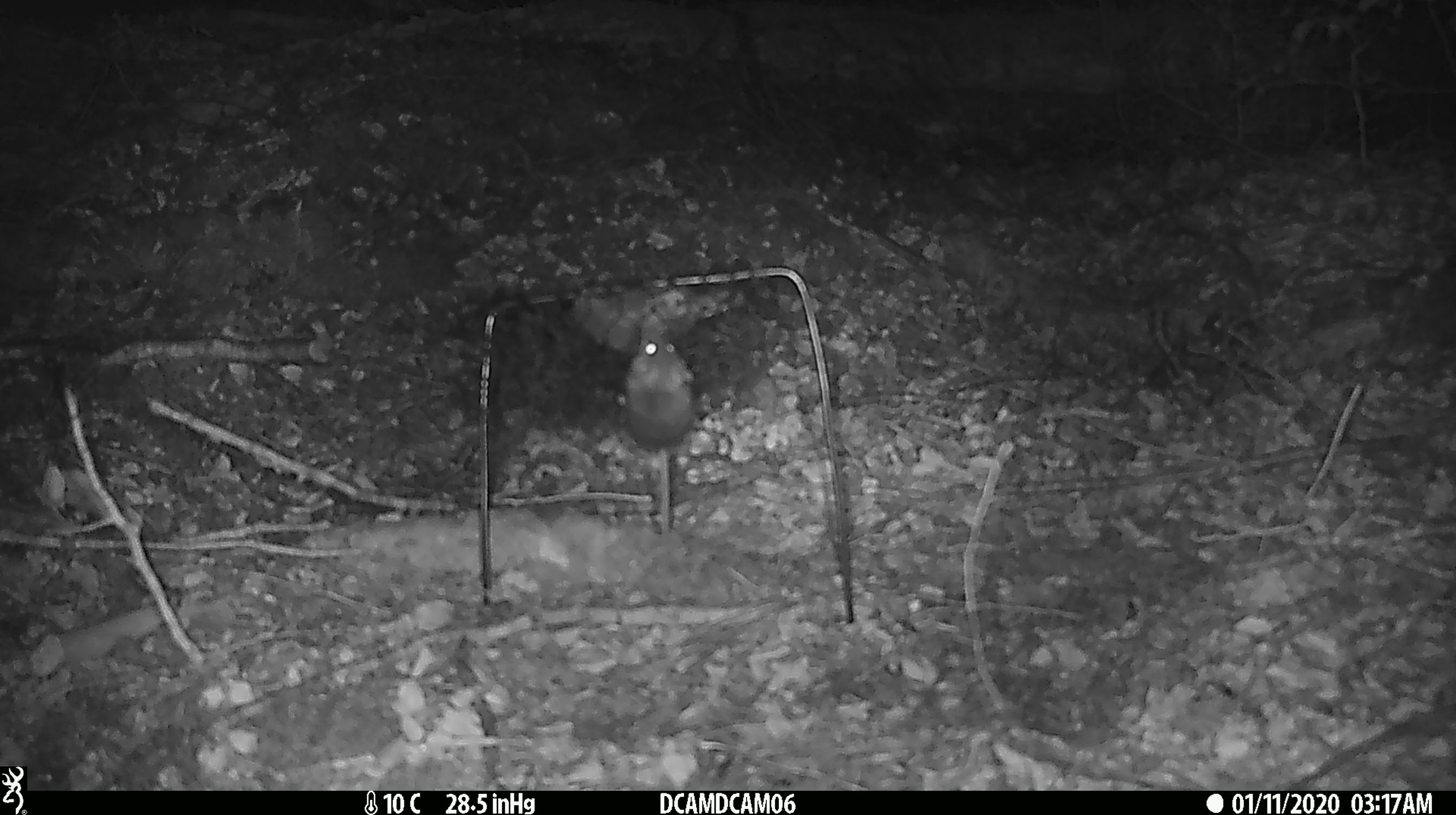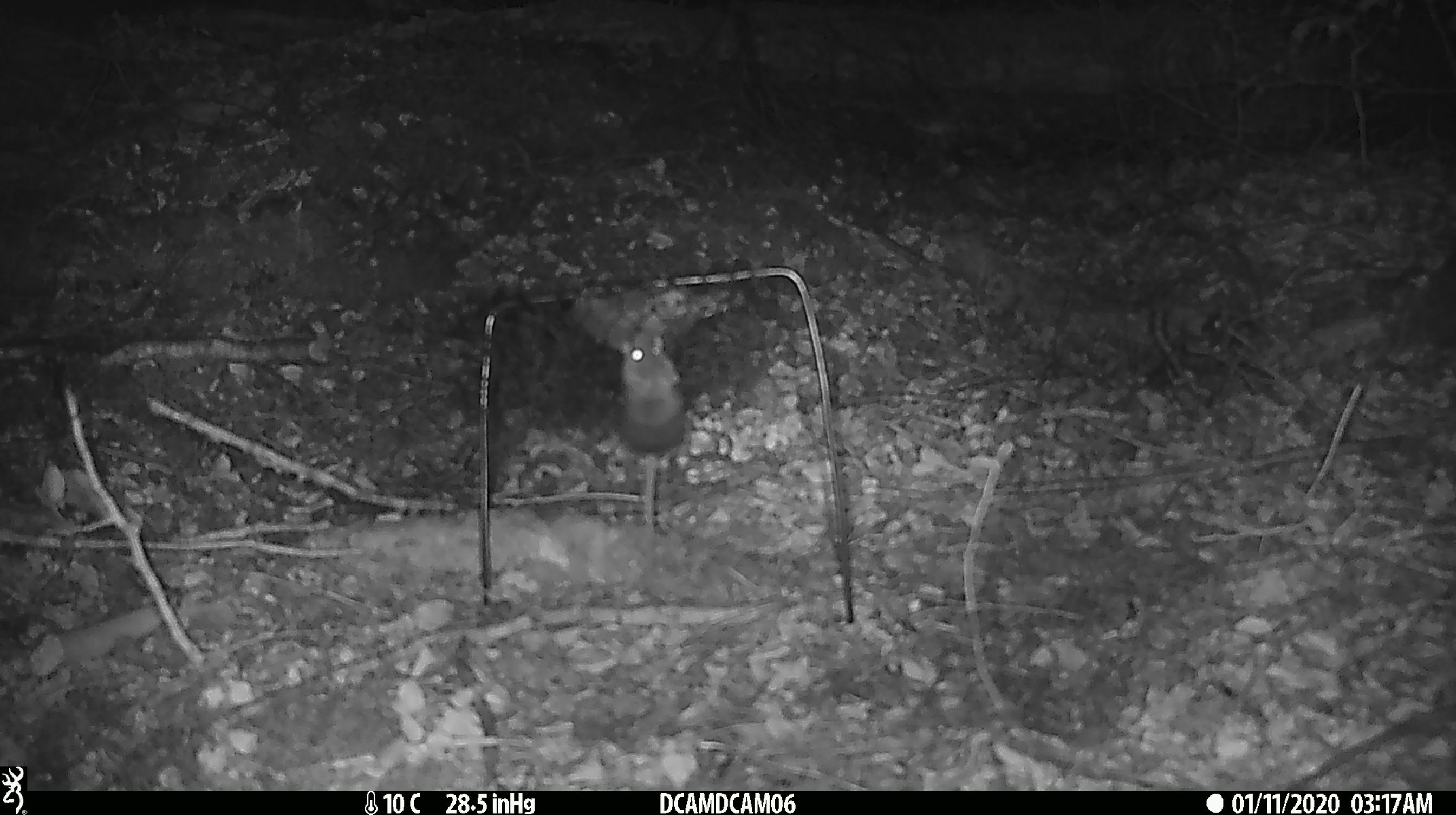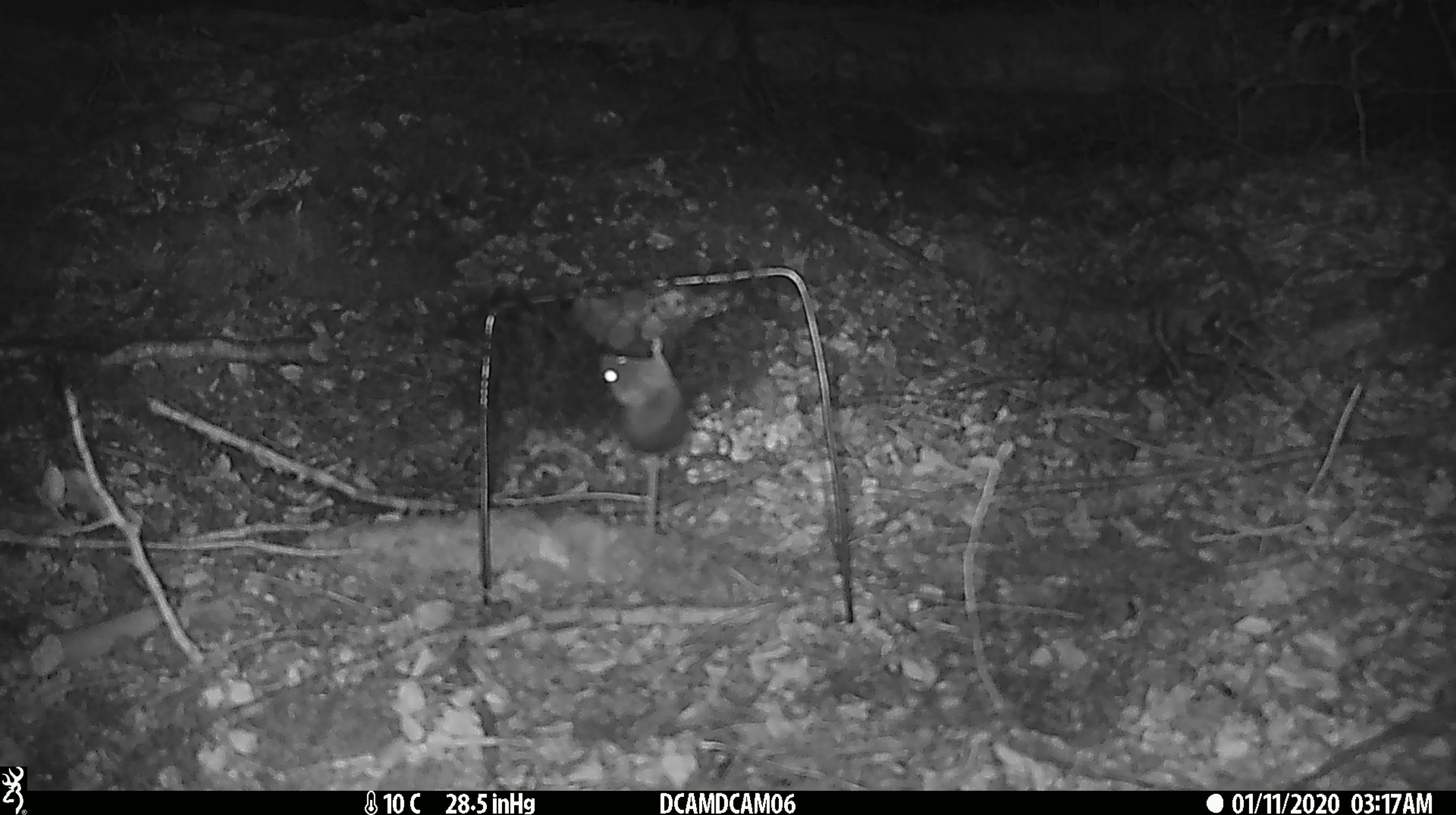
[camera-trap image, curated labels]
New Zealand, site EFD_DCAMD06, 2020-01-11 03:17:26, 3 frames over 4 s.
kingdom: Animalia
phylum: Chordata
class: Mammalia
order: Rodentia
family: Muridae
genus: Mus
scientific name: Mus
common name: mouse